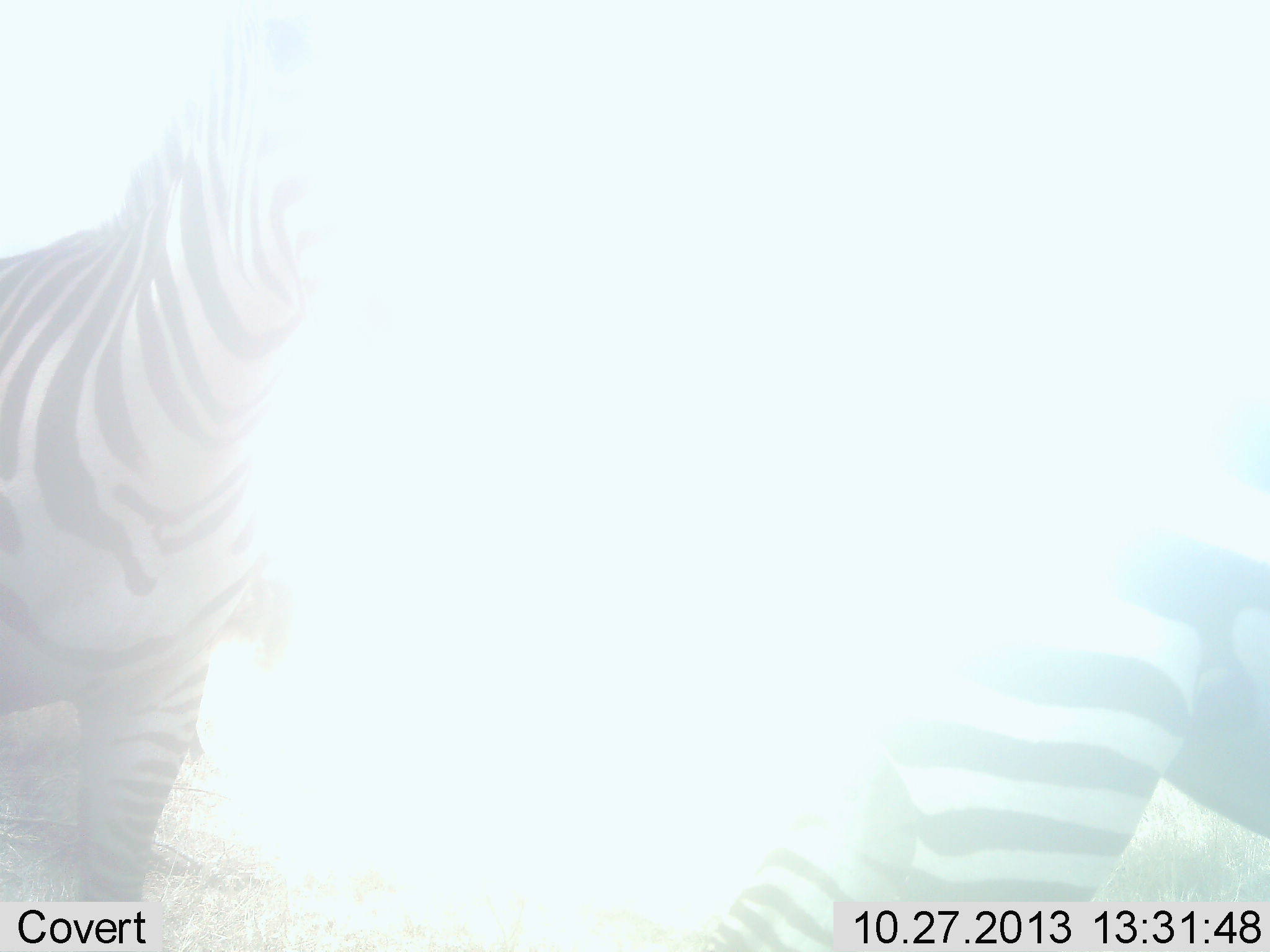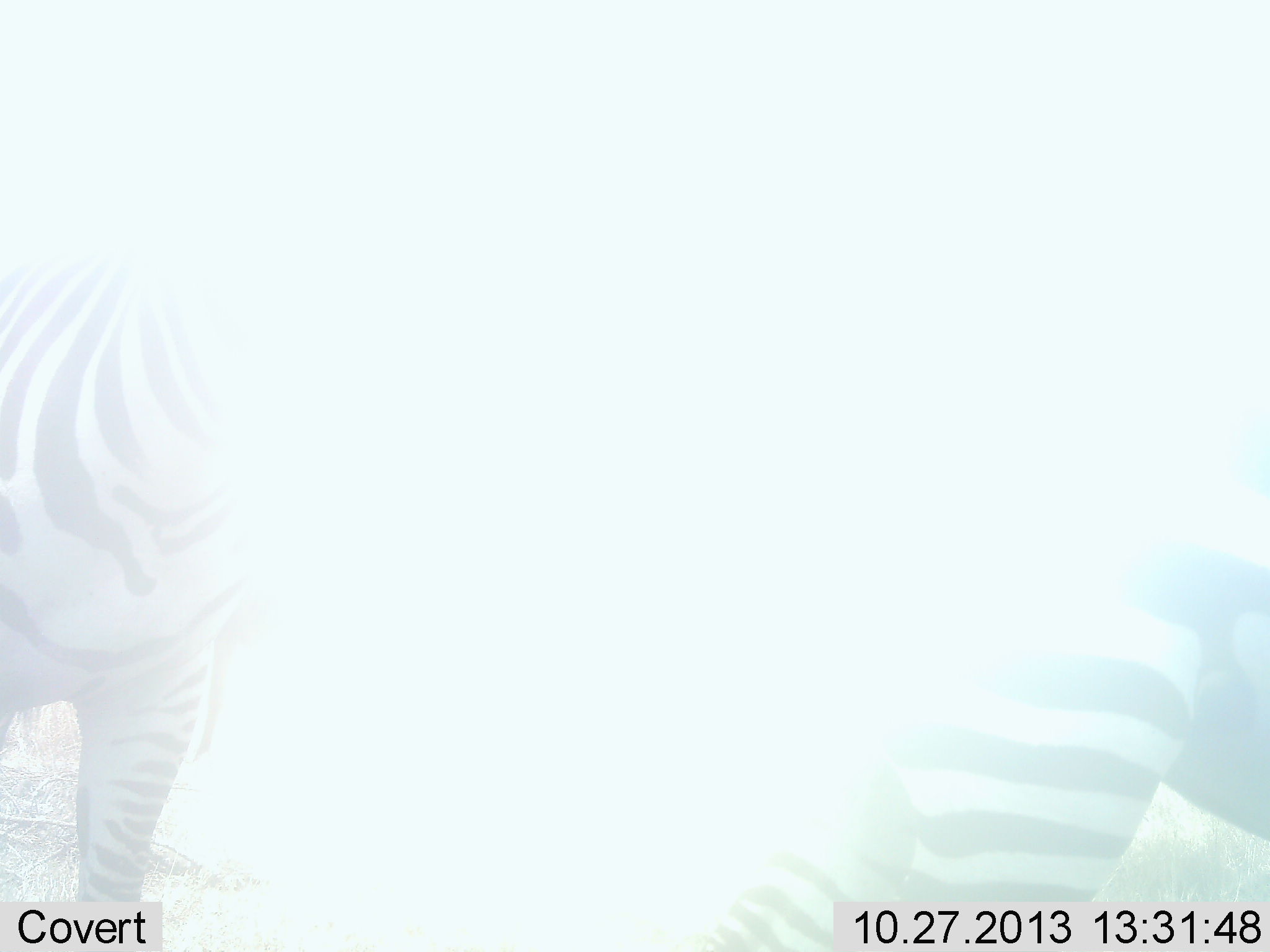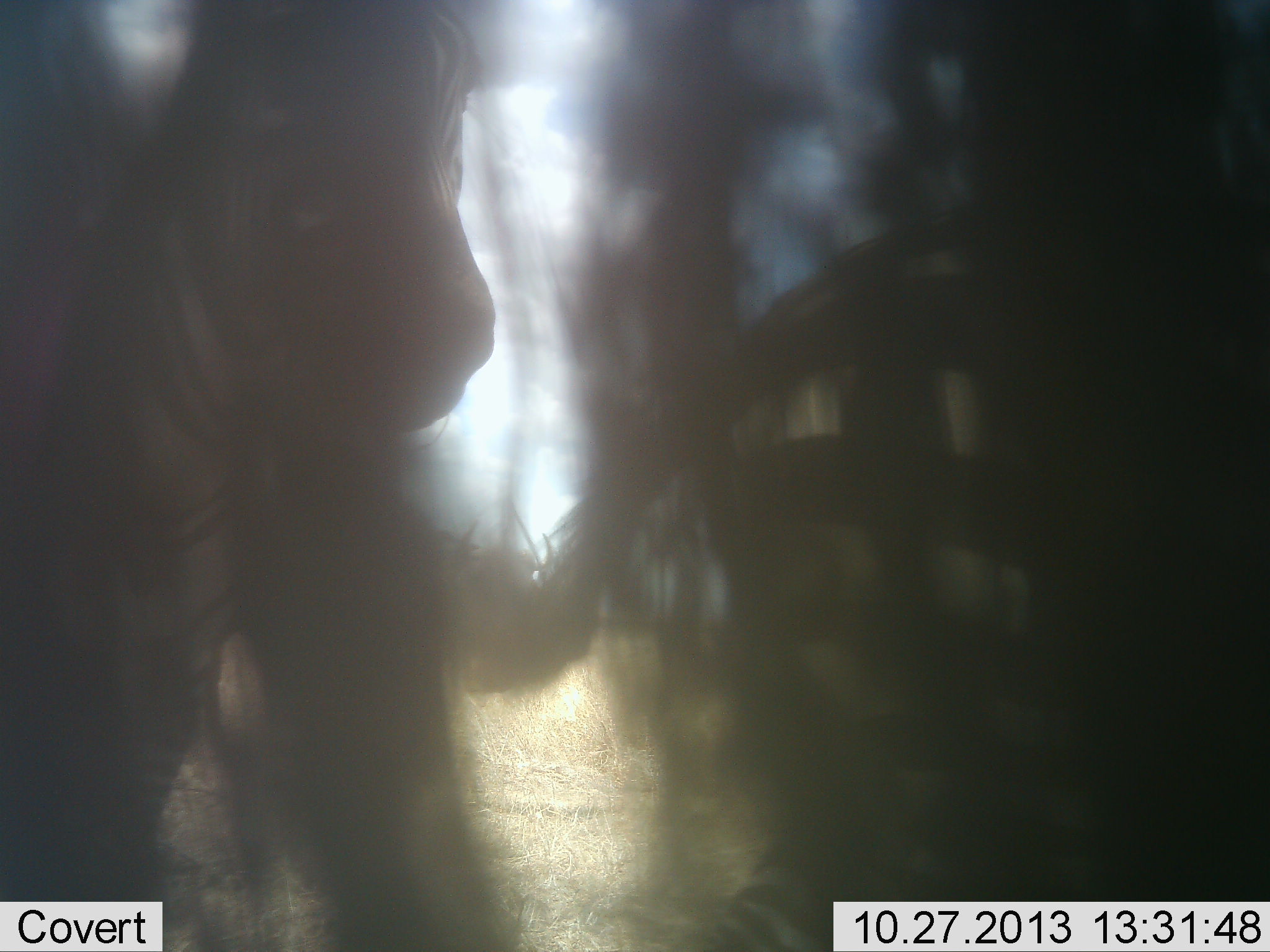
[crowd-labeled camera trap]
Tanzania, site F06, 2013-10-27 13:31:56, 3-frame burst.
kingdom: Animalia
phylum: Chordata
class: Mammalia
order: Perissodactyla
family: Equidae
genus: Equus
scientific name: Equus quagga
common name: plains zebra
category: zebra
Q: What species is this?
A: Zebra (plains zebra) (Equus quagga).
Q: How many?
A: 2.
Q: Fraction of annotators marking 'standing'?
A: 75%.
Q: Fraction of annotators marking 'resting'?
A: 0%.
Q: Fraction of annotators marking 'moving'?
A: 25%.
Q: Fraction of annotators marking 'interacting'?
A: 4%.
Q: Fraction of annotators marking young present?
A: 0%.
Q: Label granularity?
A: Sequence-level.